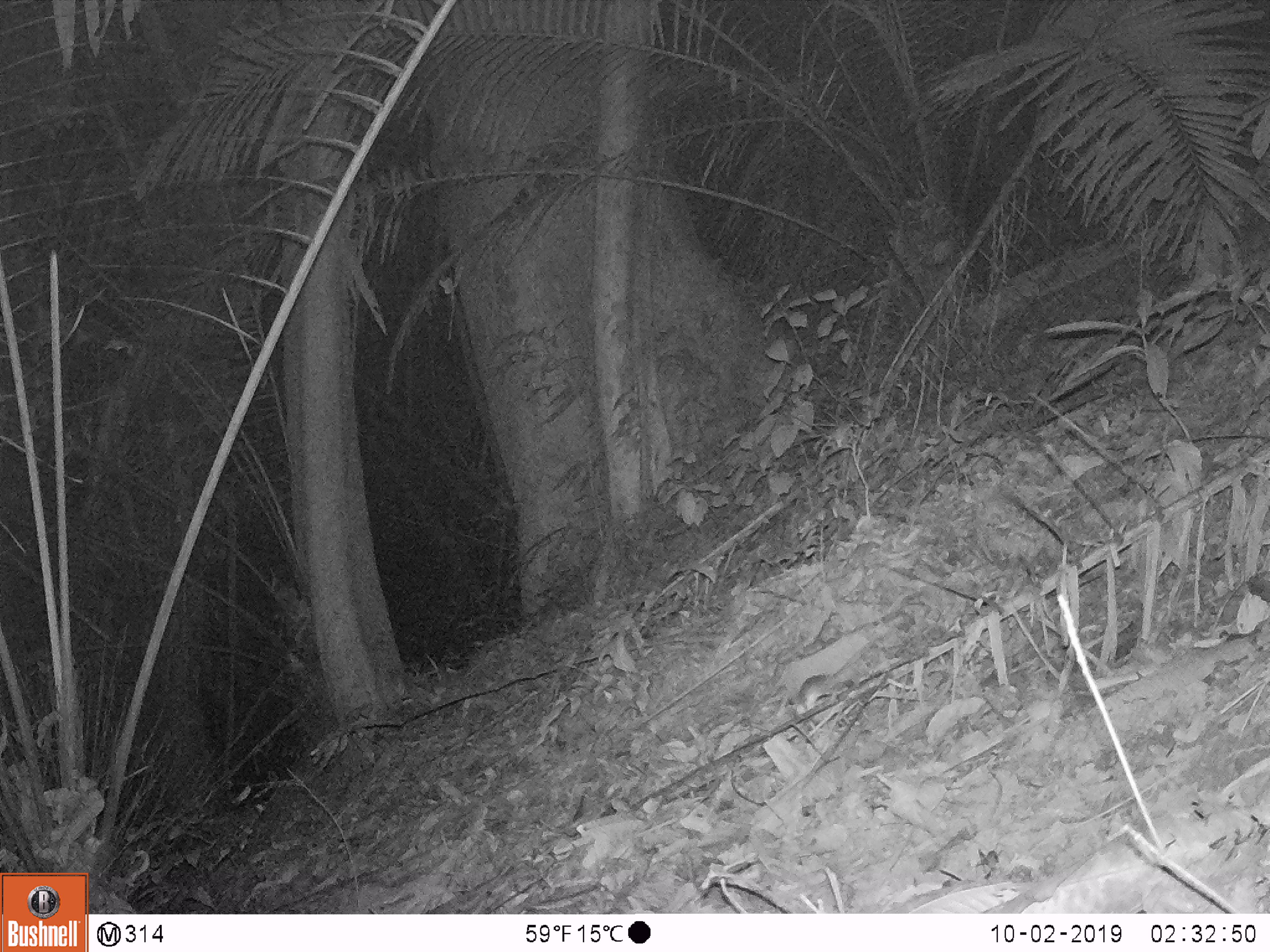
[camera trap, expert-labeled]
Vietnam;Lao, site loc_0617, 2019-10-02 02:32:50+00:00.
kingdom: Animalia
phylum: Chordata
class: Mammalia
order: Rodentia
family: Muridae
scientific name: Muridae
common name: old-world mice and rats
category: unidentified murid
Unidentified murid (old-world mice and rats) (Muridae). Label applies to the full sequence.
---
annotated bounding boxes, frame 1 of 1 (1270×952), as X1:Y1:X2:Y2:
unidentified murid: 788:673:847:714